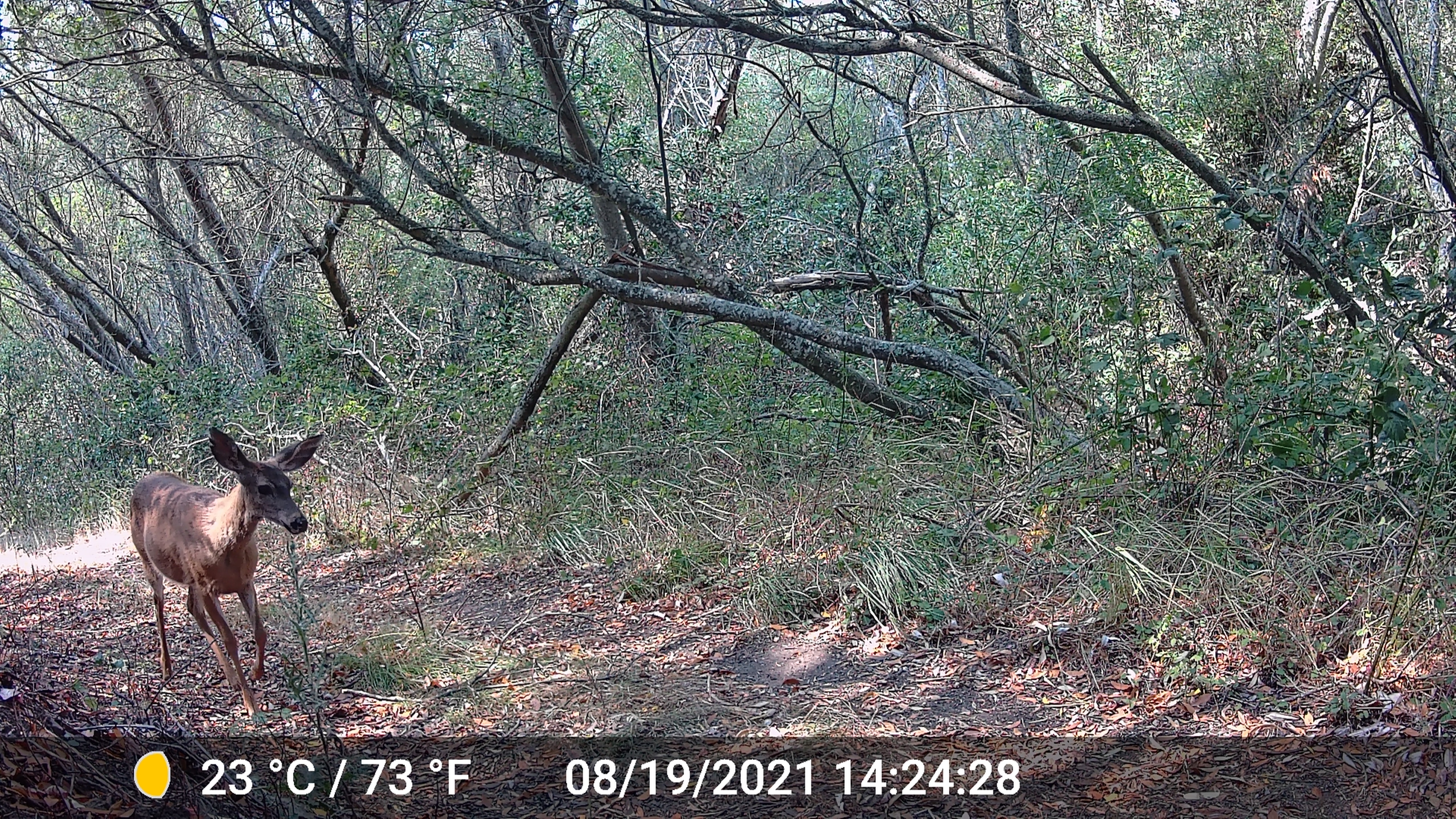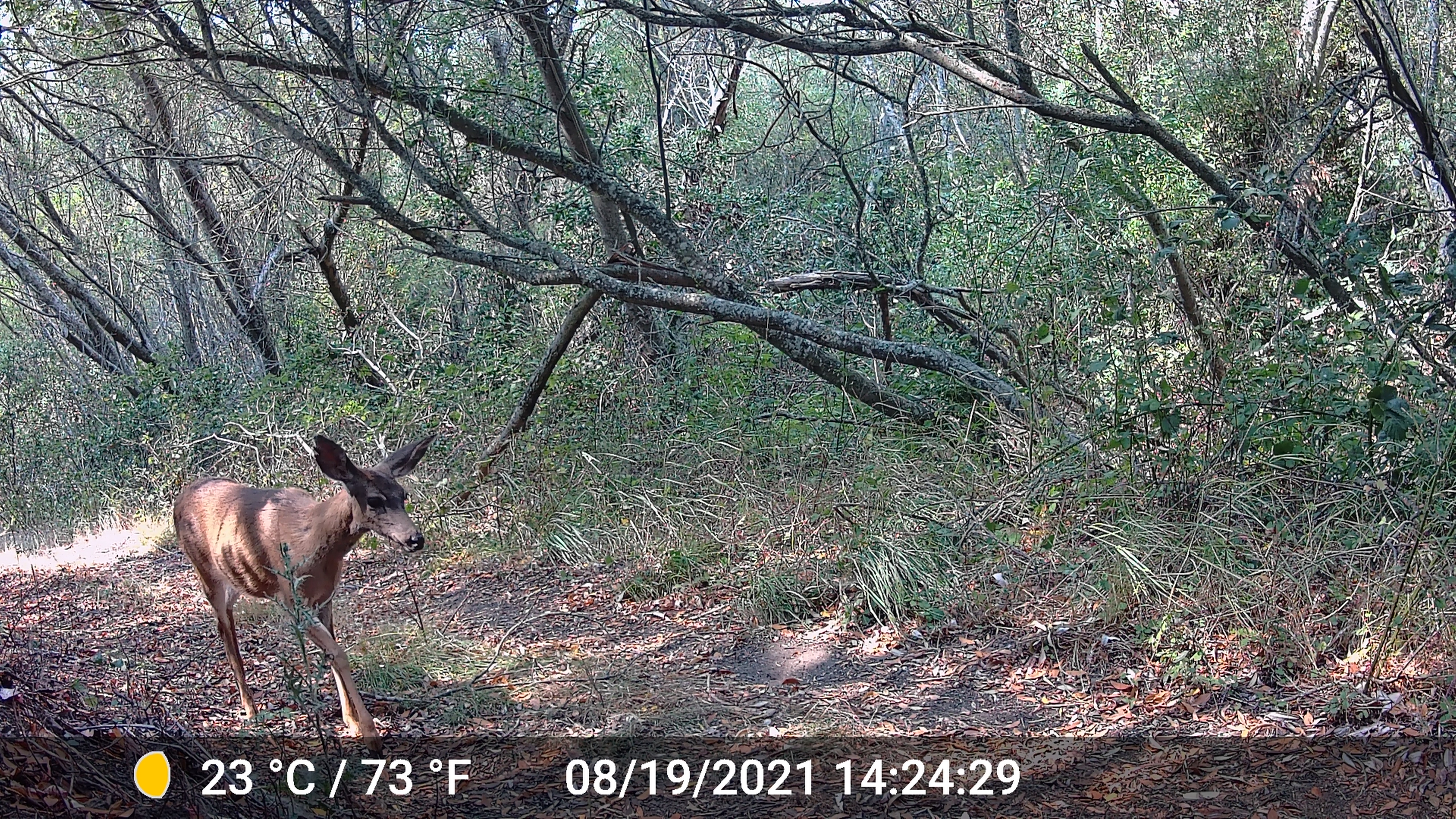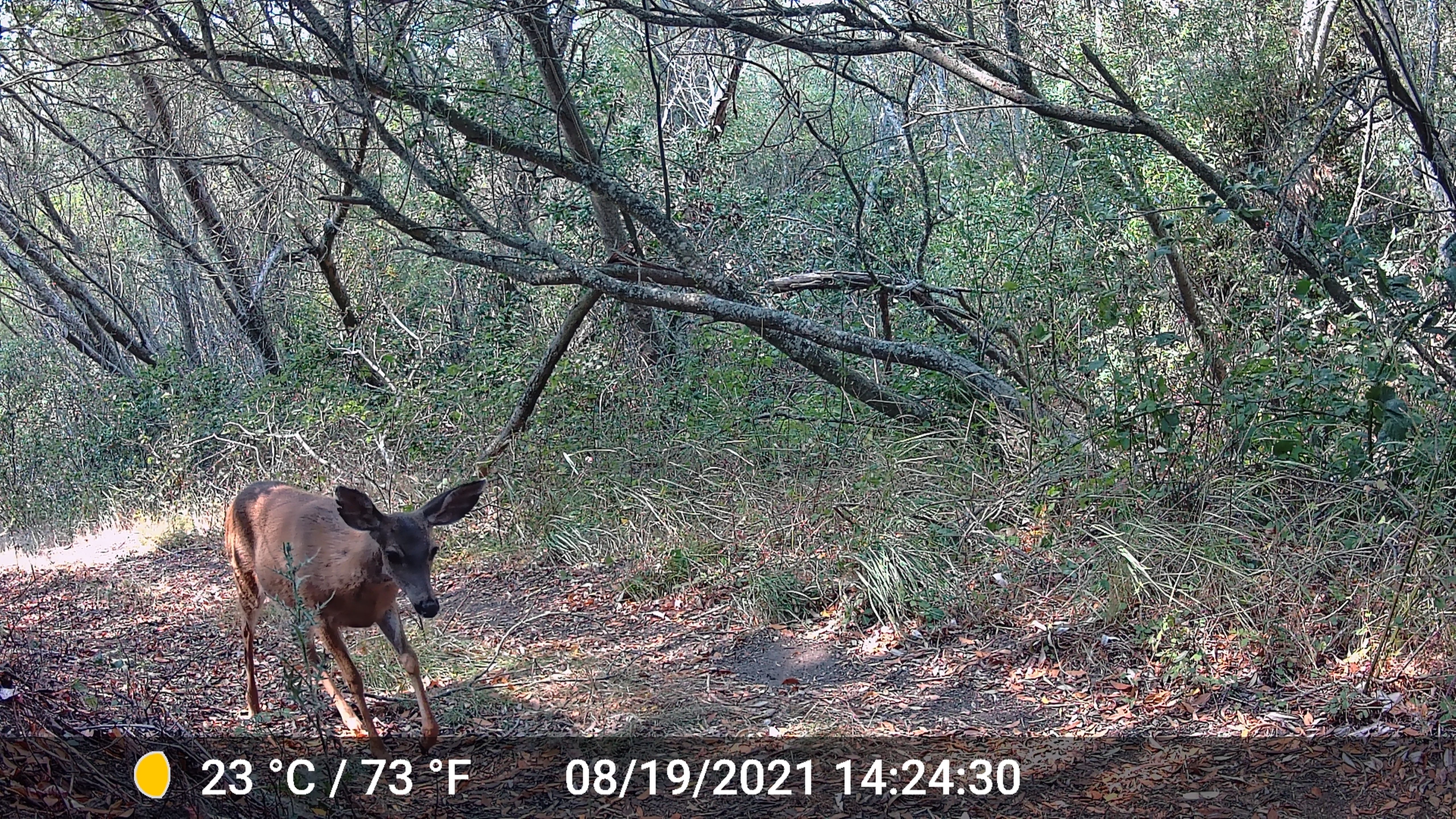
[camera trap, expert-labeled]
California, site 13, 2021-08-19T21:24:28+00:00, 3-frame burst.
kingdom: Animalia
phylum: Chordata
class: Mammalia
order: Artiodactyla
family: Cervidae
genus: Odocoileus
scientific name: Odocoileus hemionus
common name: mule deer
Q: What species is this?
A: Mule deer (Odocoileus hemionus).